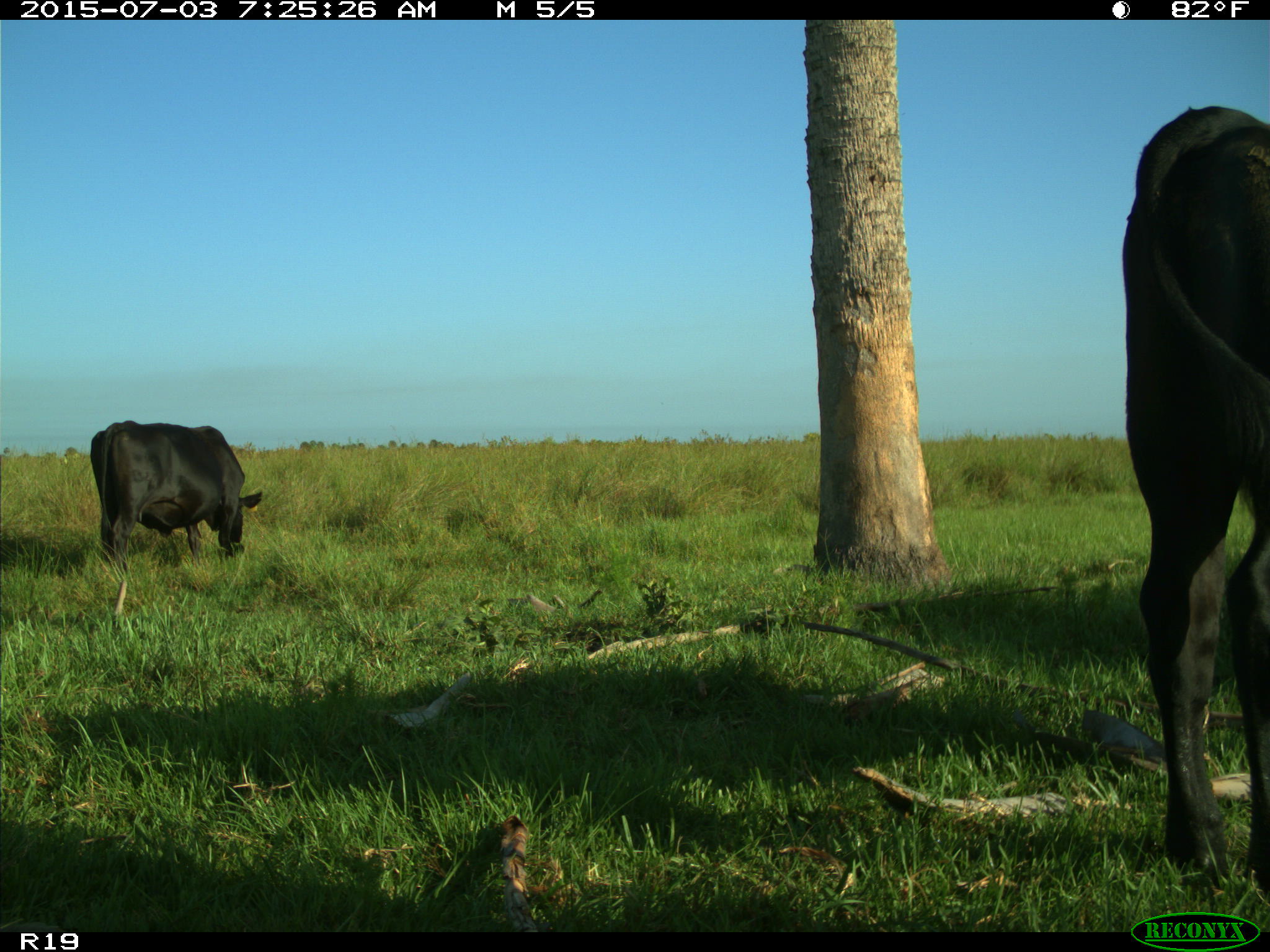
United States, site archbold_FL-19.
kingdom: Animalia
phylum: Chordata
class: Mammalia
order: Artiodactyla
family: Bovidae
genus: Bos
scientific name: Bos taurus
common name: domestic cow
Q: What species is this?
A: Bos taurus (domestic cow).